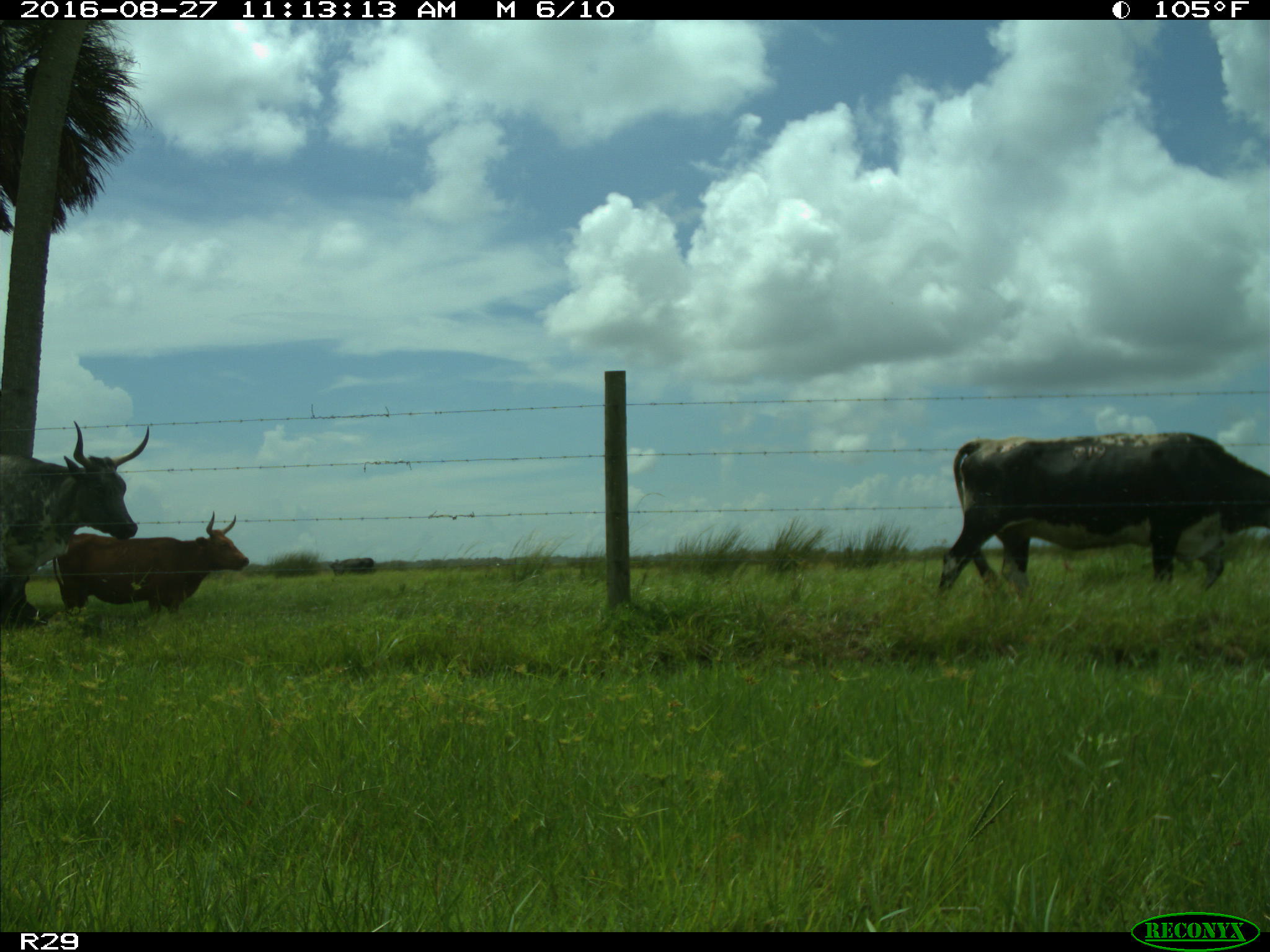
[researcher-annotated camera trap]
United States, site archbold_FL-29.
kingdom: Animalia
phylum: Chordata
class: Mammalia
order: Artiodactyla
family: Bovidae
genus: Bos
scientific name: Bos taurus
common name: domestic cow